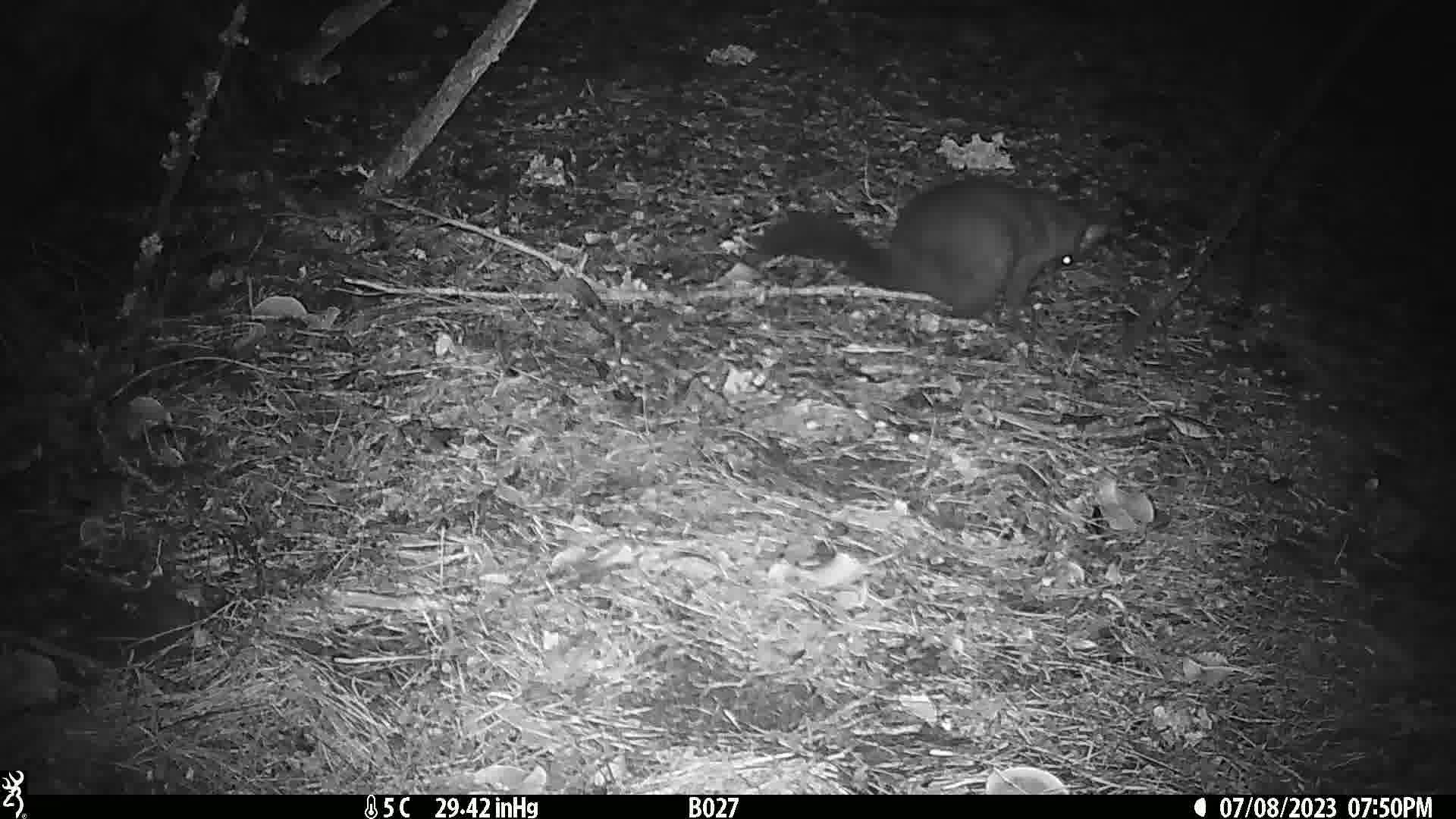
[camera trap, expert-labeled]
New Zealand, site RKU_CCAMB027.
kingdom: Animalia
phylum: Chordata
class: Mammalia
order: Diprotodontia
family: Phalangeridae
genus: Trichosurus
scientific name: Trichosurus vulpecula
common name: common brushtail possum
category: possum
Possum (common brushtail possum) (Trichosurus vulpecula).